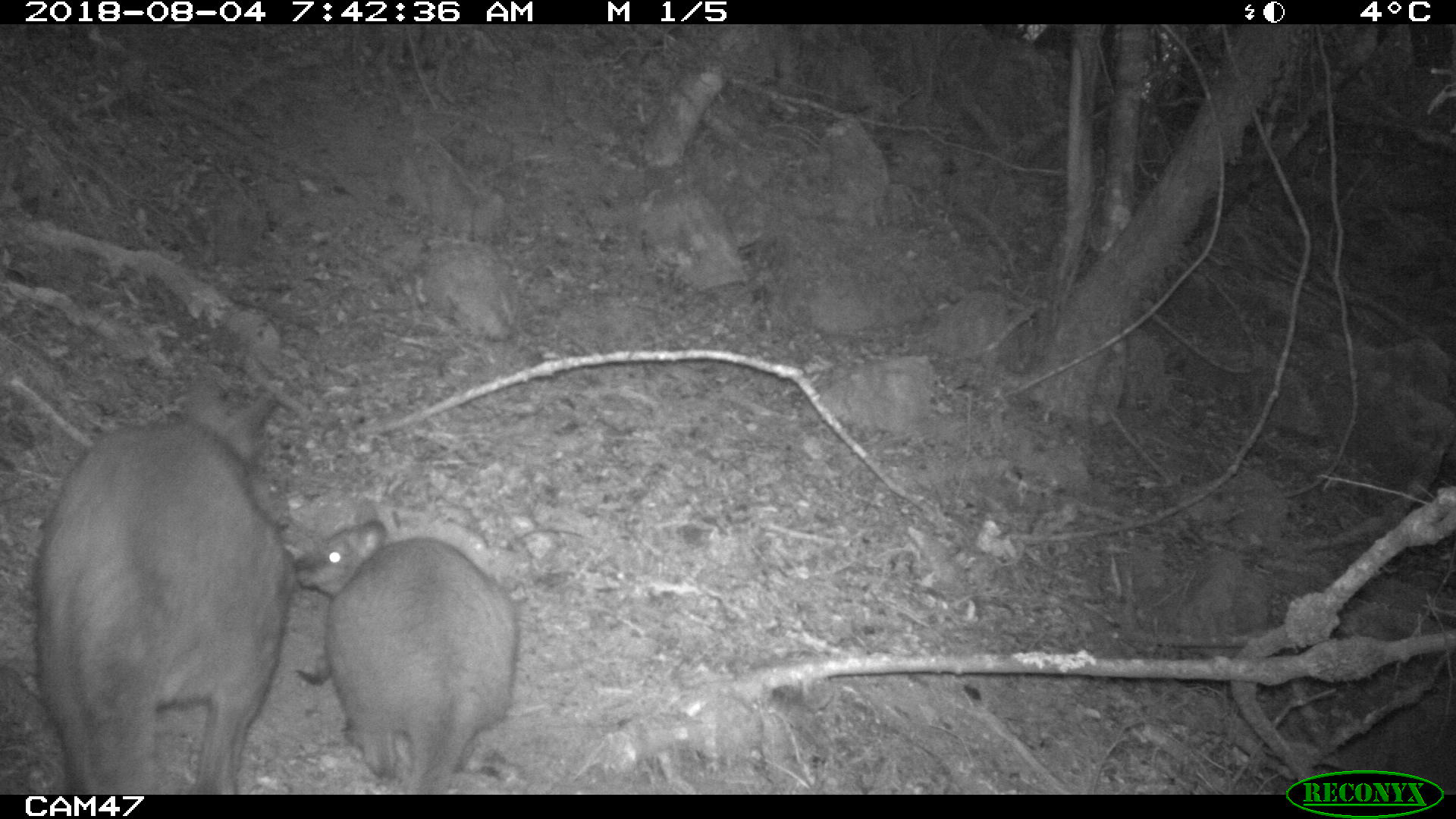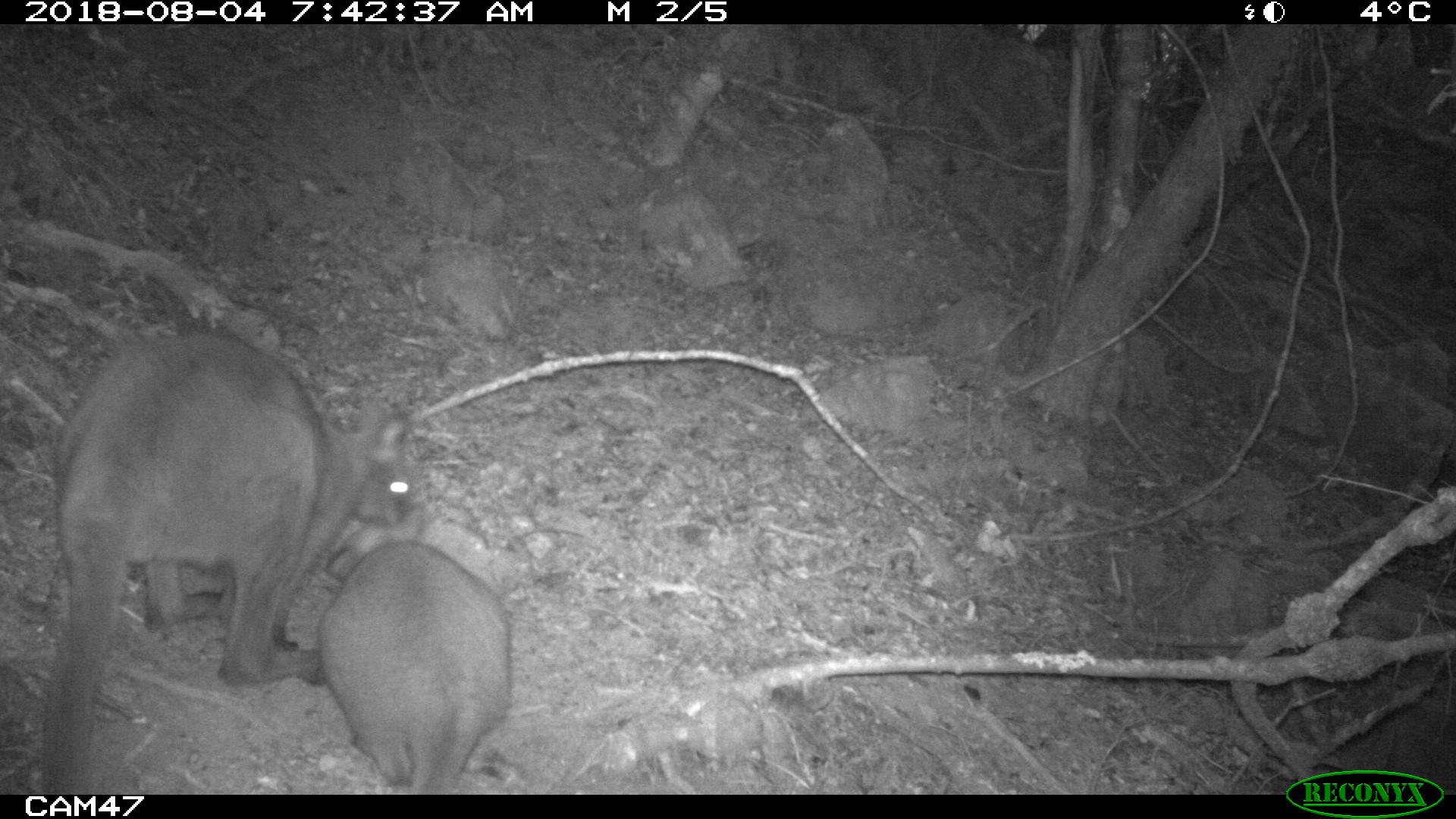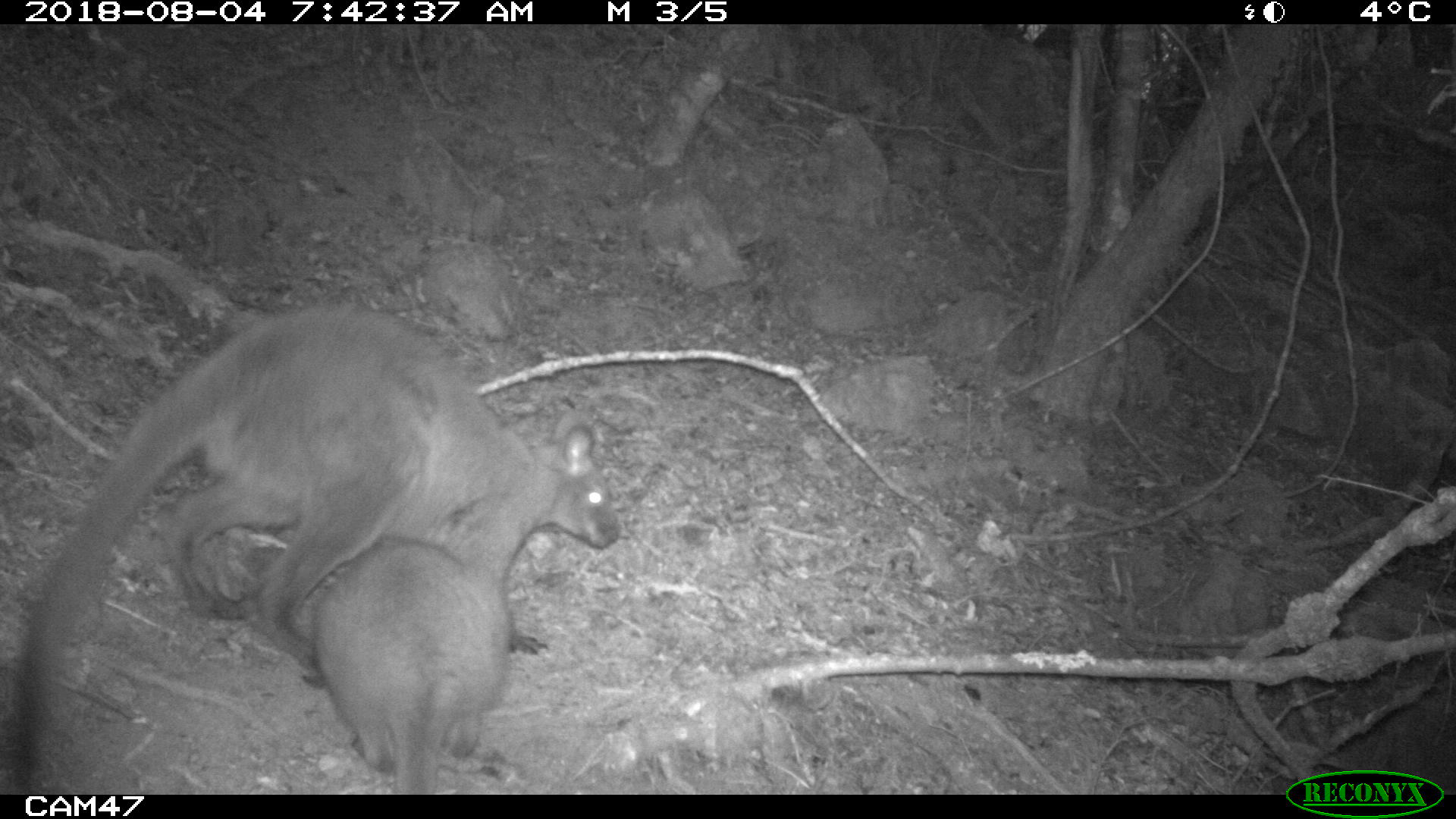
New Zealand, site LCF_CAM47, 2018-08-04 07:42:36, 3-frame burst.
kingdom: Animalia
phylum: Chordata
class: Mammalia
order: Diprotodontia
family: Macropodidae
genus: Notamacropus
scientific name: Notamacropus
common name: wallaby